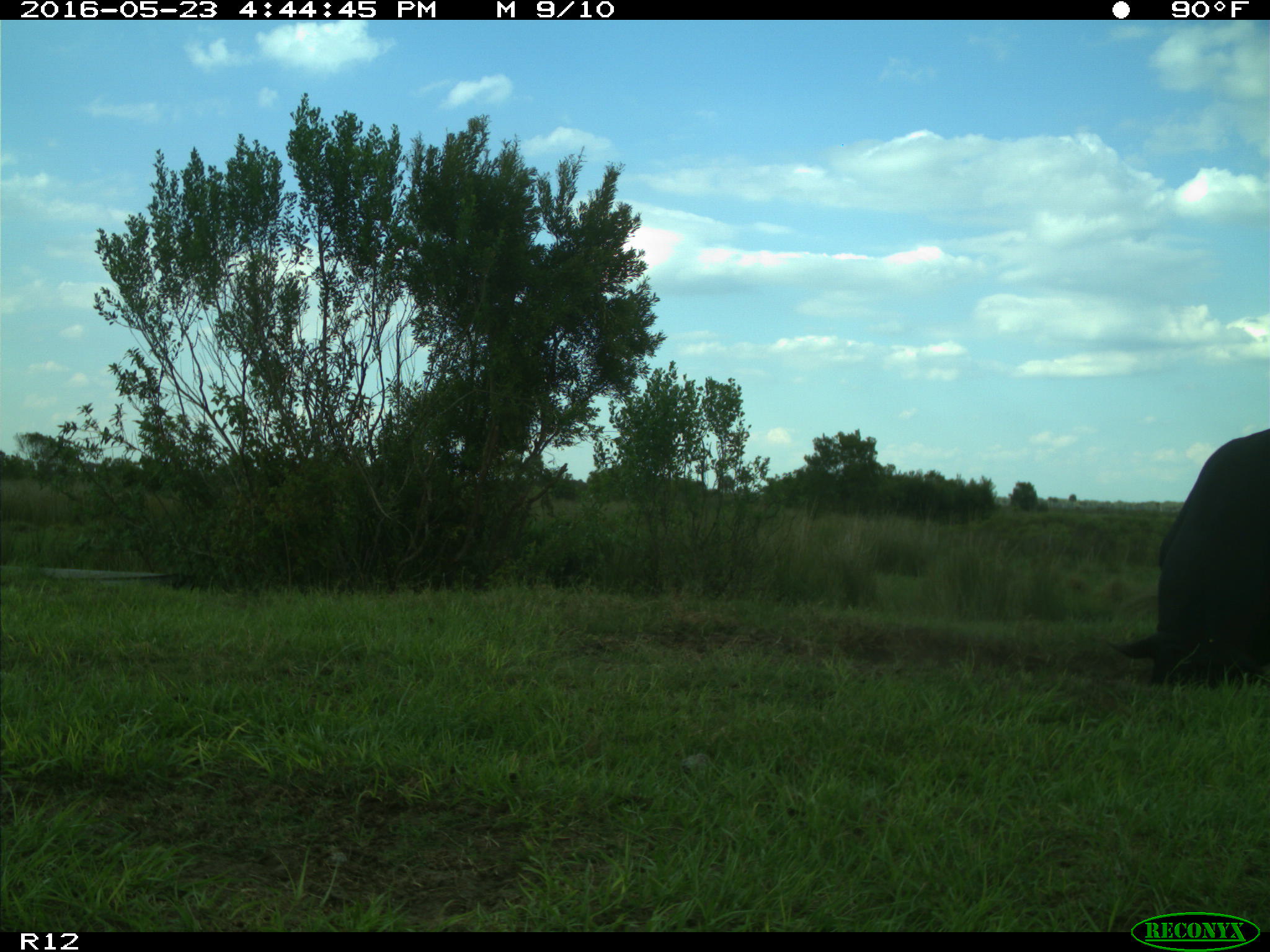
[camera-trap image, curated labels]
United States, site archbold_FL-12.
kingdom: Animalia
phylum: Chordata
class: Mammalia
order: Artiodactyla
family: Bovidae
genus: Bos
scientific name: Bos taurus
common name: domestic cow